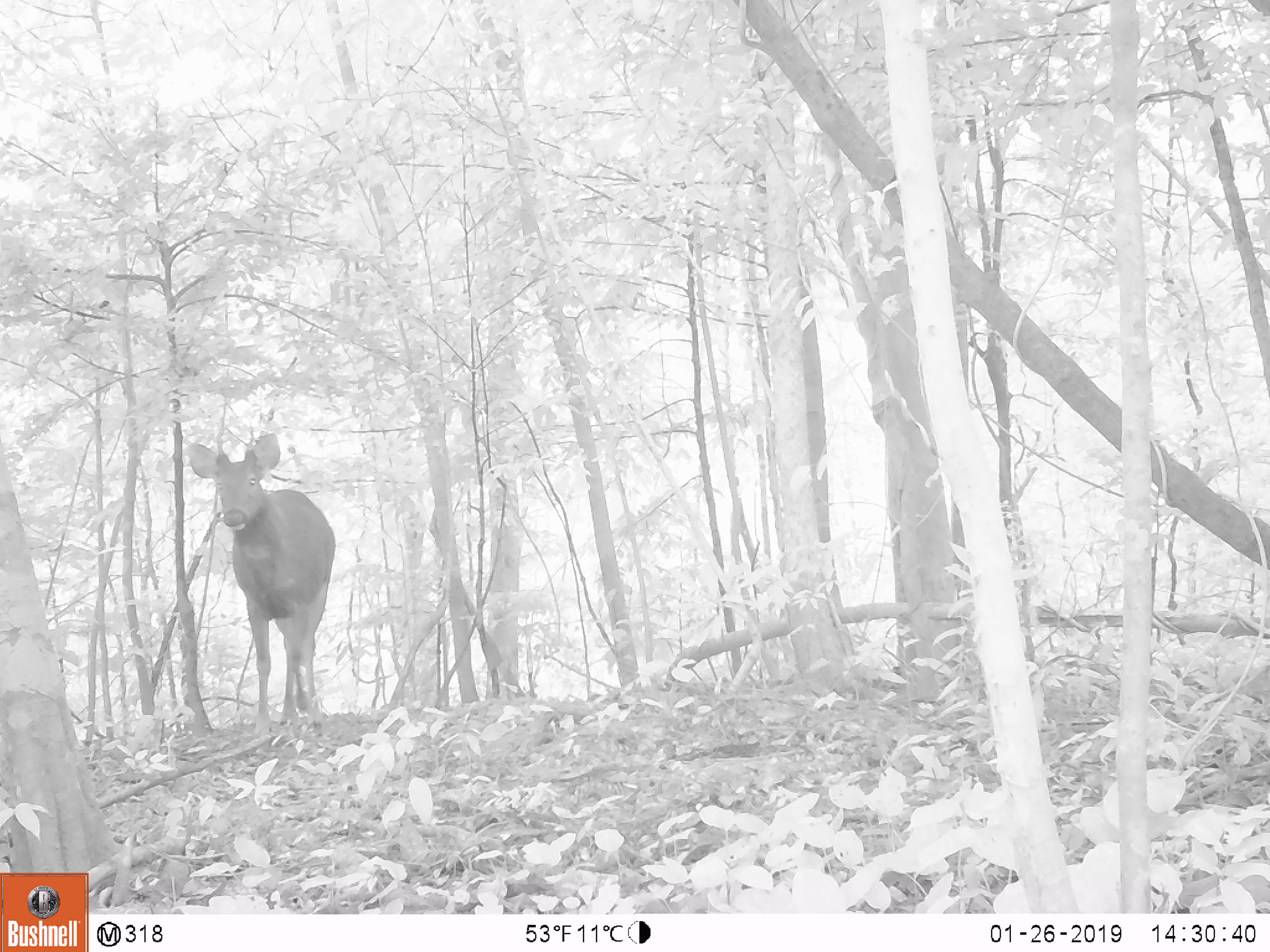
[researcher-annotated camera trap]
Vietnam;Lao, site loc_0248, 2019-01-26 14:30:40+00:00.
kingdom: Animalia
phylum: Chordata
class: Mammalia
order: Artiodactyla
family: Cervidae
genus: Rusa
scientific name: Rusa unicolor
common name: sambar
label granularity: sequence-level